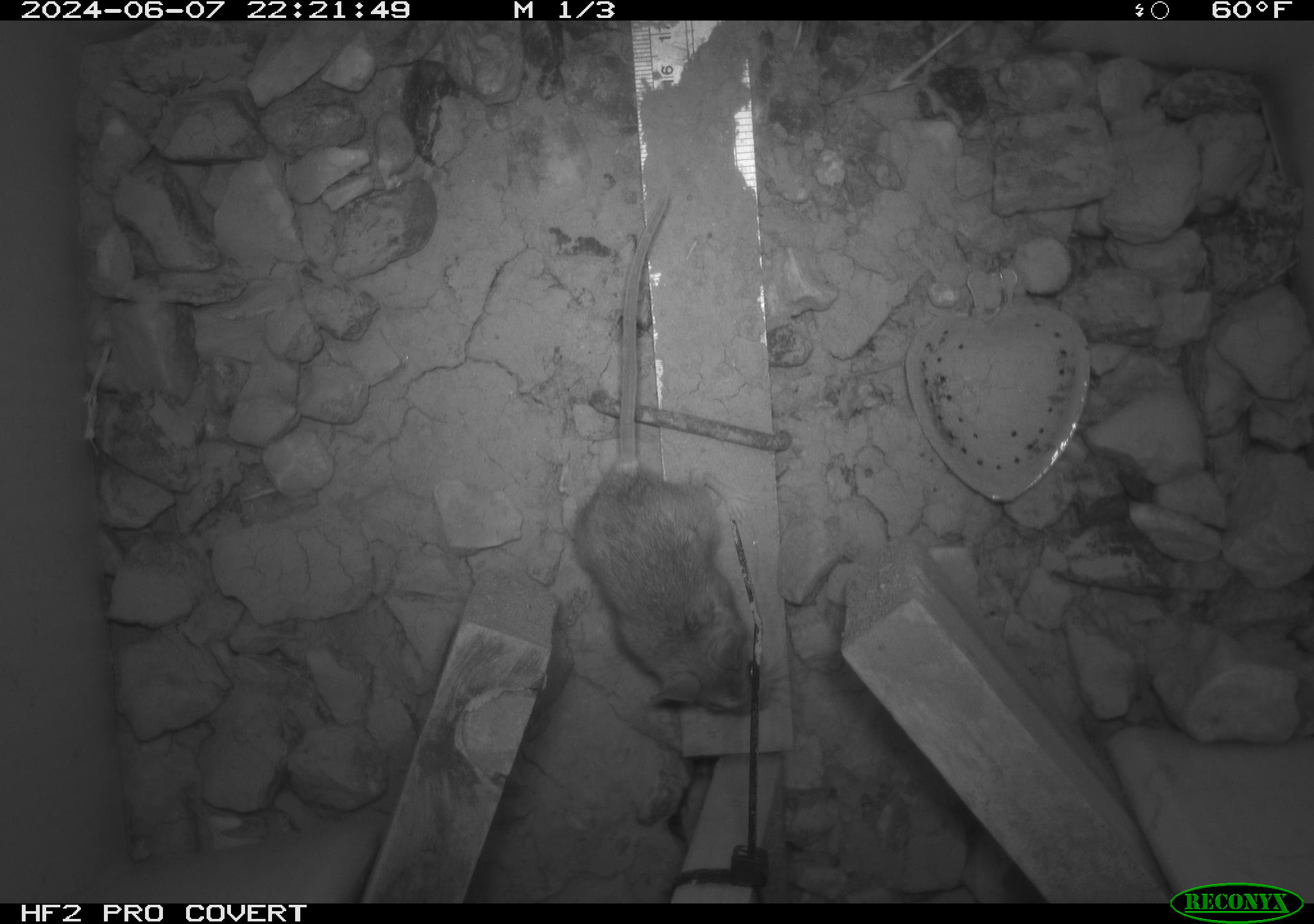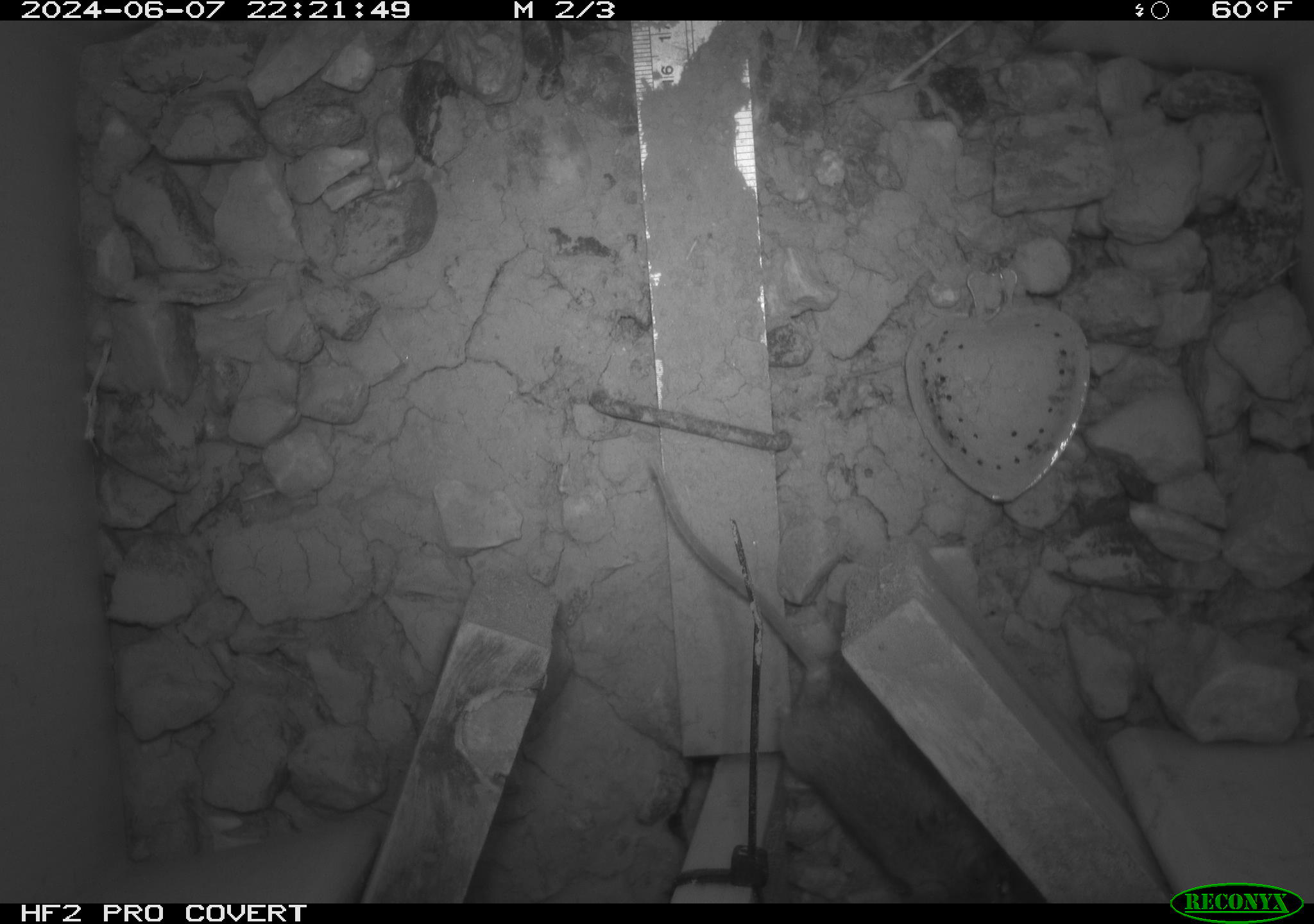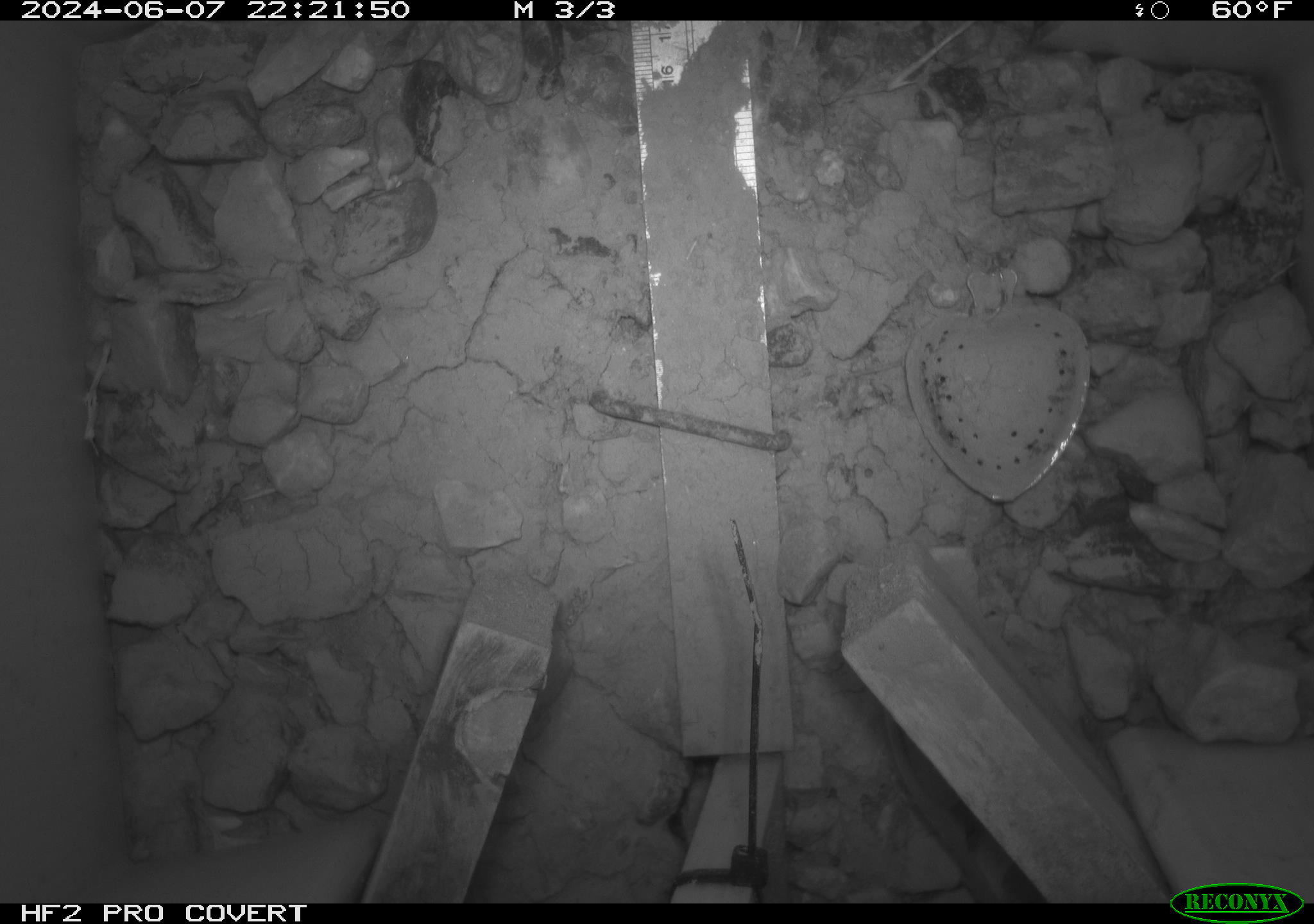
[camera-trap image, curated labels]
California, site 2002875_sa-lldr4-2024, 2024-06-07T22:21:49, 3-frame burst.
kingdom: Animalia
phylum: Chordata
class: Mammalia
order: Rodentia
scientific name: Rodentia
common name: mouse species